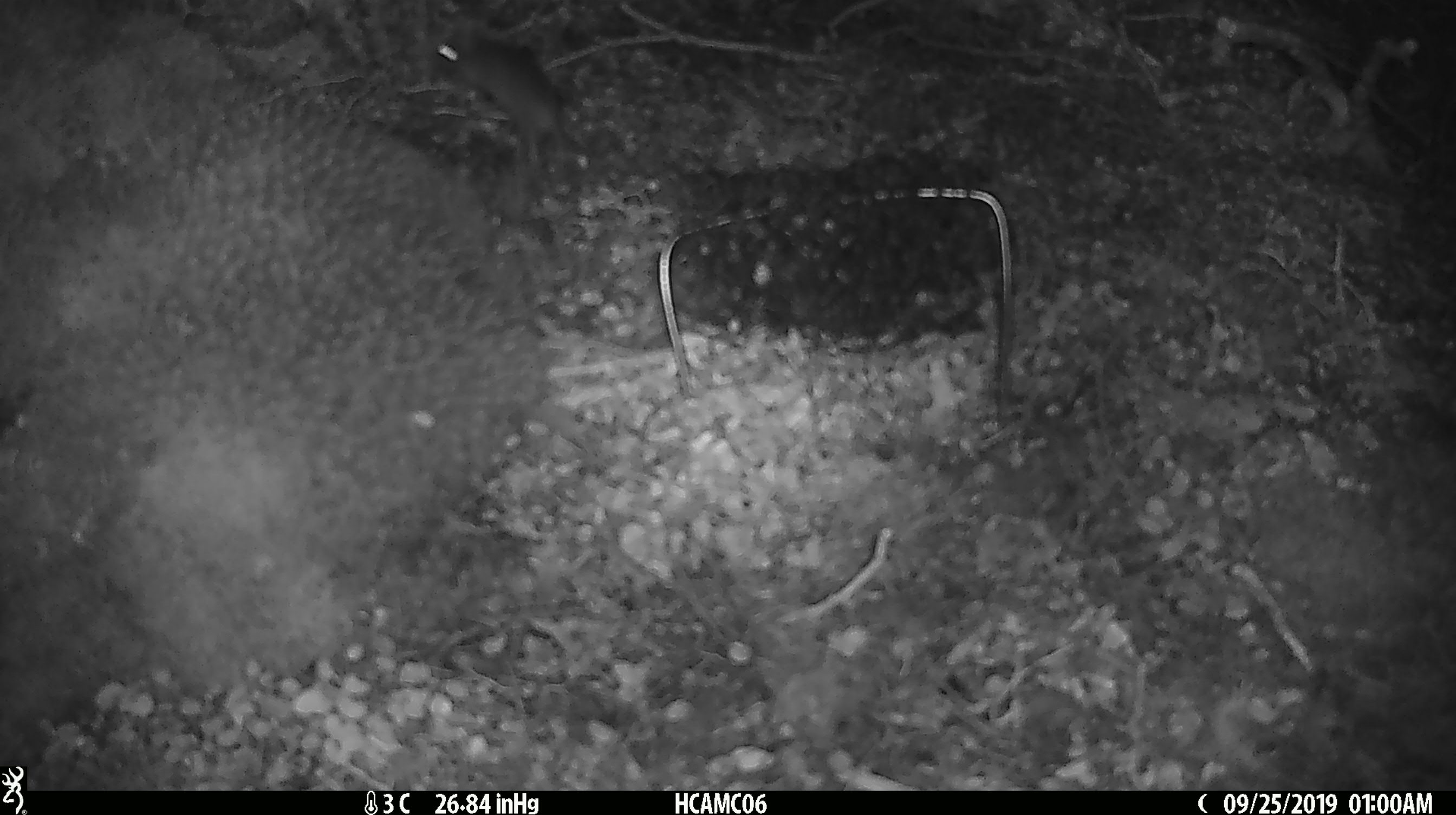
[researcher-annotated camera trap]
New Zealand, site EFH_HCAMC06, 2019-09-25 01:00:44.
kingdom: Animalia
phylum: Chordata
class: Mammalia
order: Rodentia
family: Muridae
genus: Mus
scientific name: Mus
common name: mouse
Mouse (Mus).